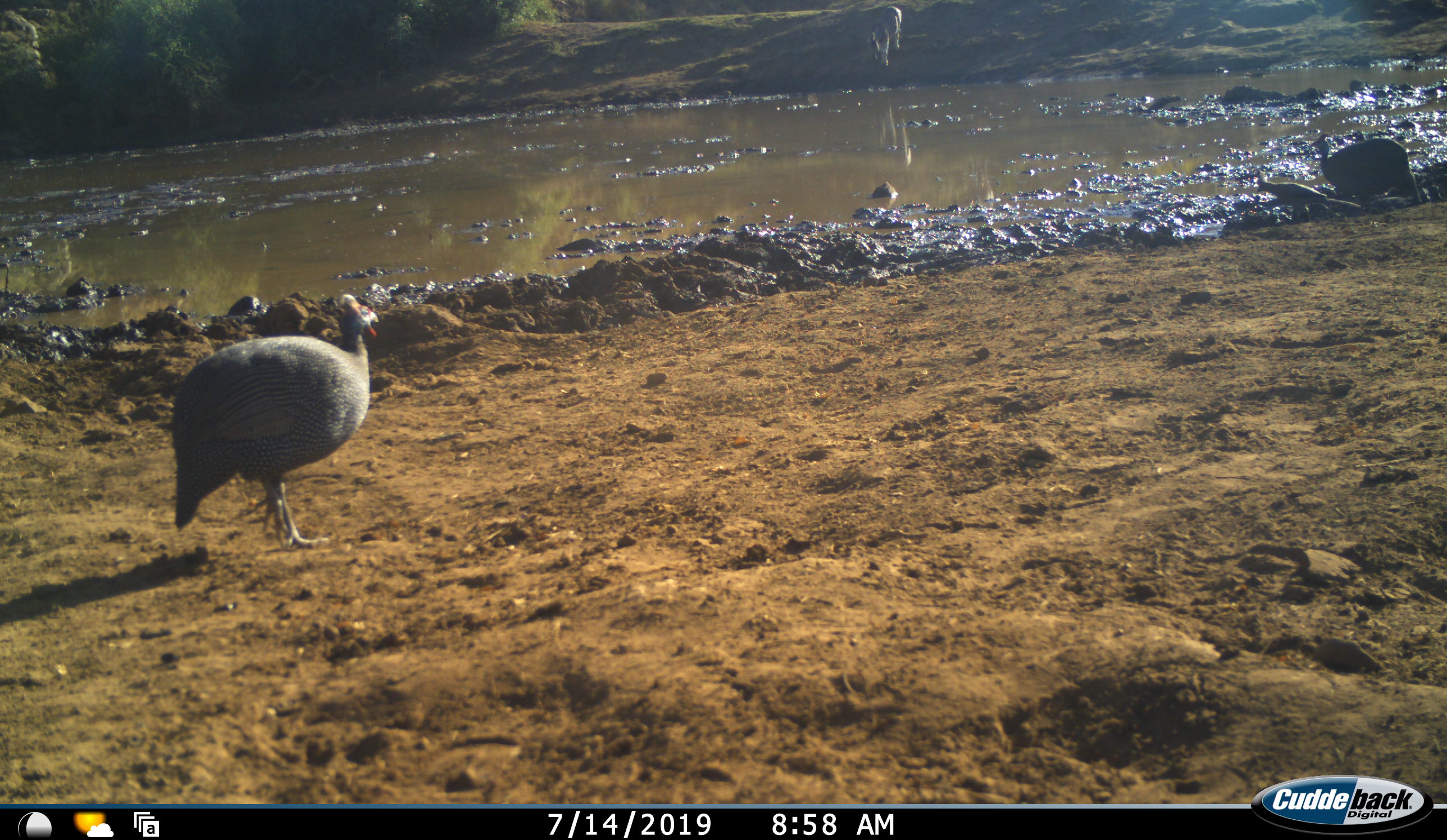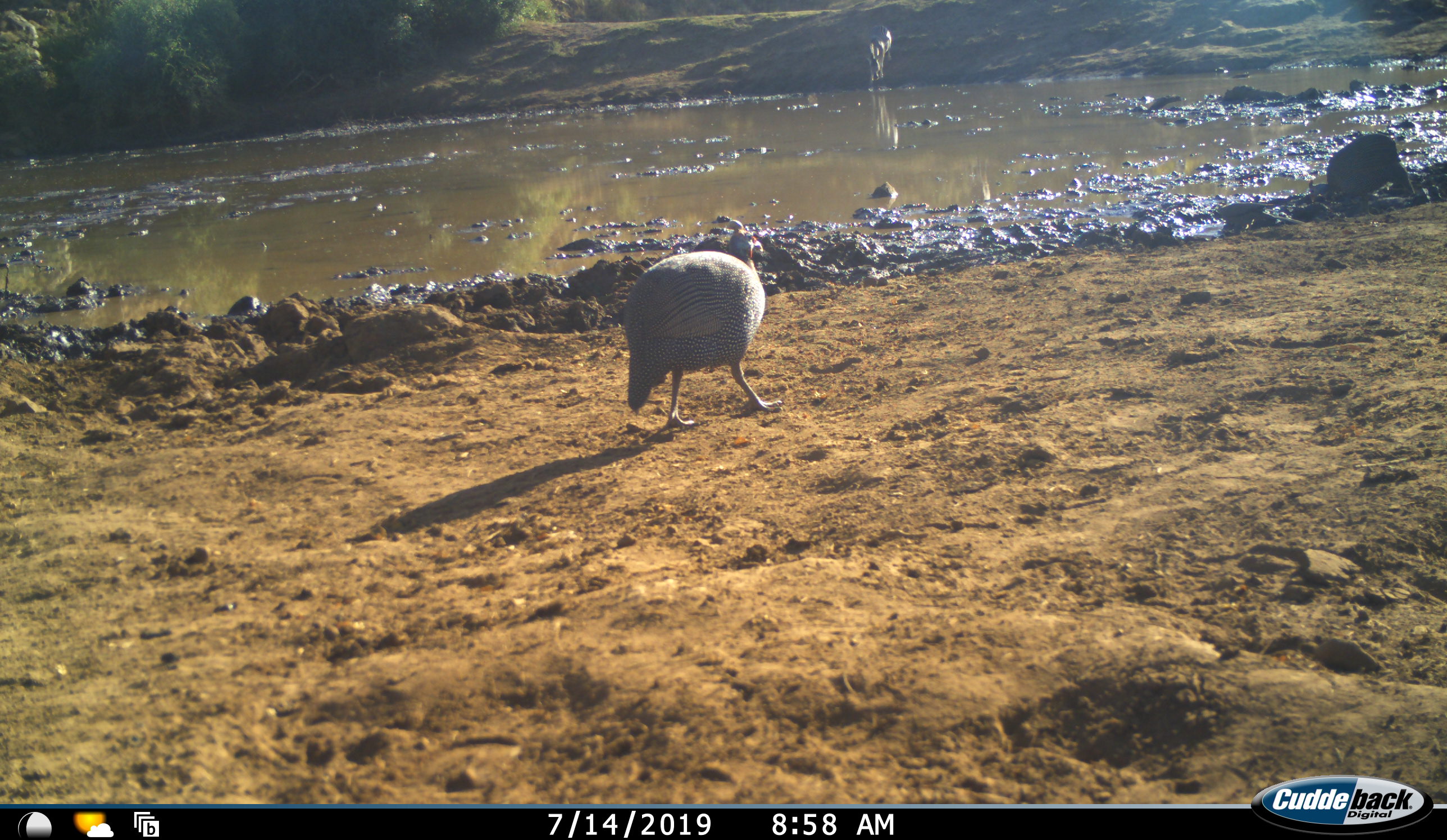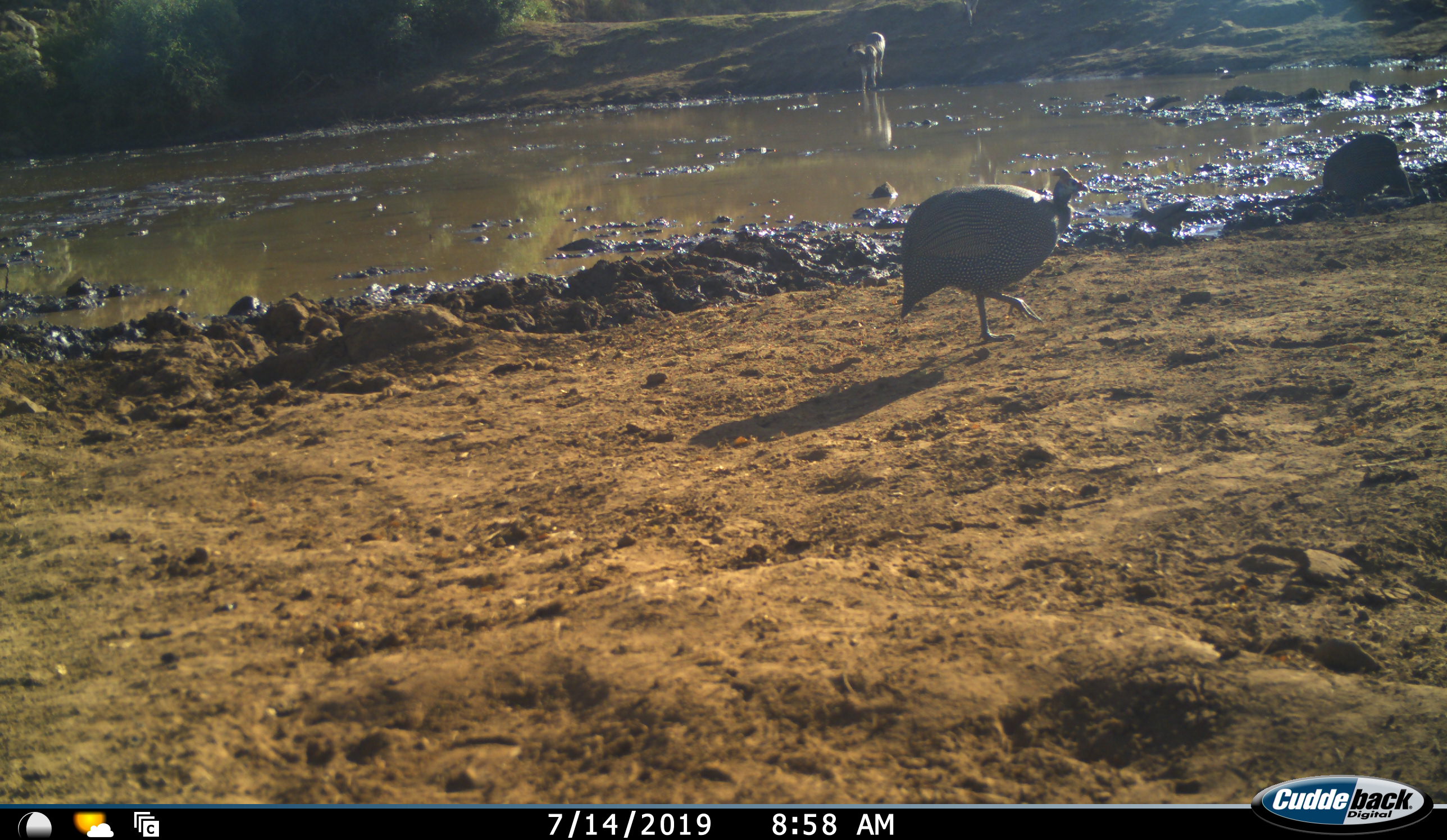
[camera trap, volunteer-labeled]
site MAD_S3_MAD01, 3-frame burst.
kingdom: Animalia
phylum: Chordata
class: Aves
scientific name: Aves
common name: bird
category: birdother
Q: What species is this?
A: Birdother (bird) (Aves).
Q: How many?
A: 1.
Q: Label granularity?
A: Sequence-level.